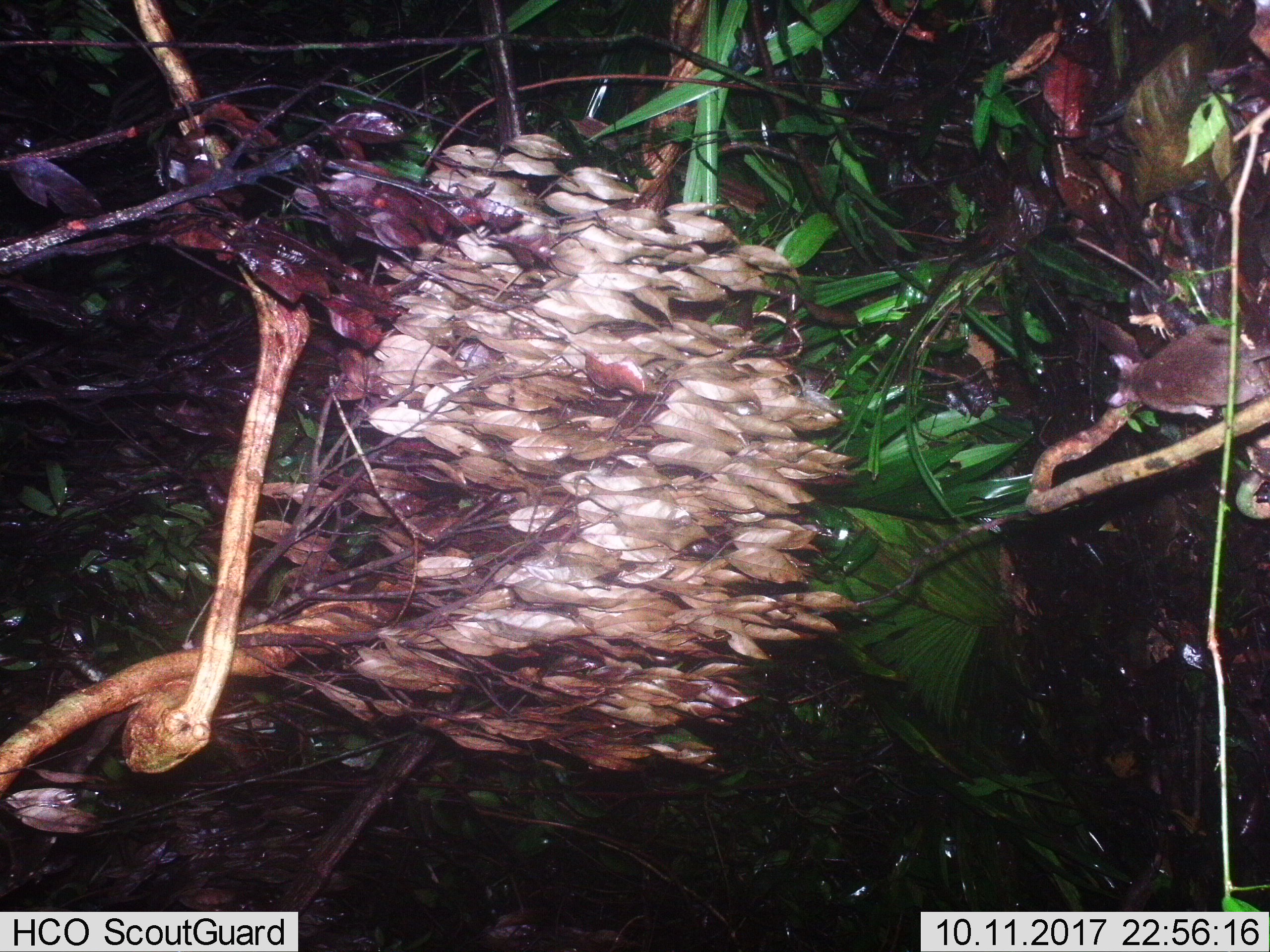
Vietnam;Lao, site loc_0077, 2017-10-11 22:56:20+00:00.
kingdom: Animalia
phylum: Chordata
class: Mammalia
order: Rodentia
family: Muridae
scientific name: Muridae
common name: old-world mice and rats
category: unidentified murid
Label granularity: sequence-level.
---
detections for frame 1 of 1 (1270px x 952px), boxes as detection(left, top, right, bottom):
unidentified murid: detection(1108, 324, 1270, 419)